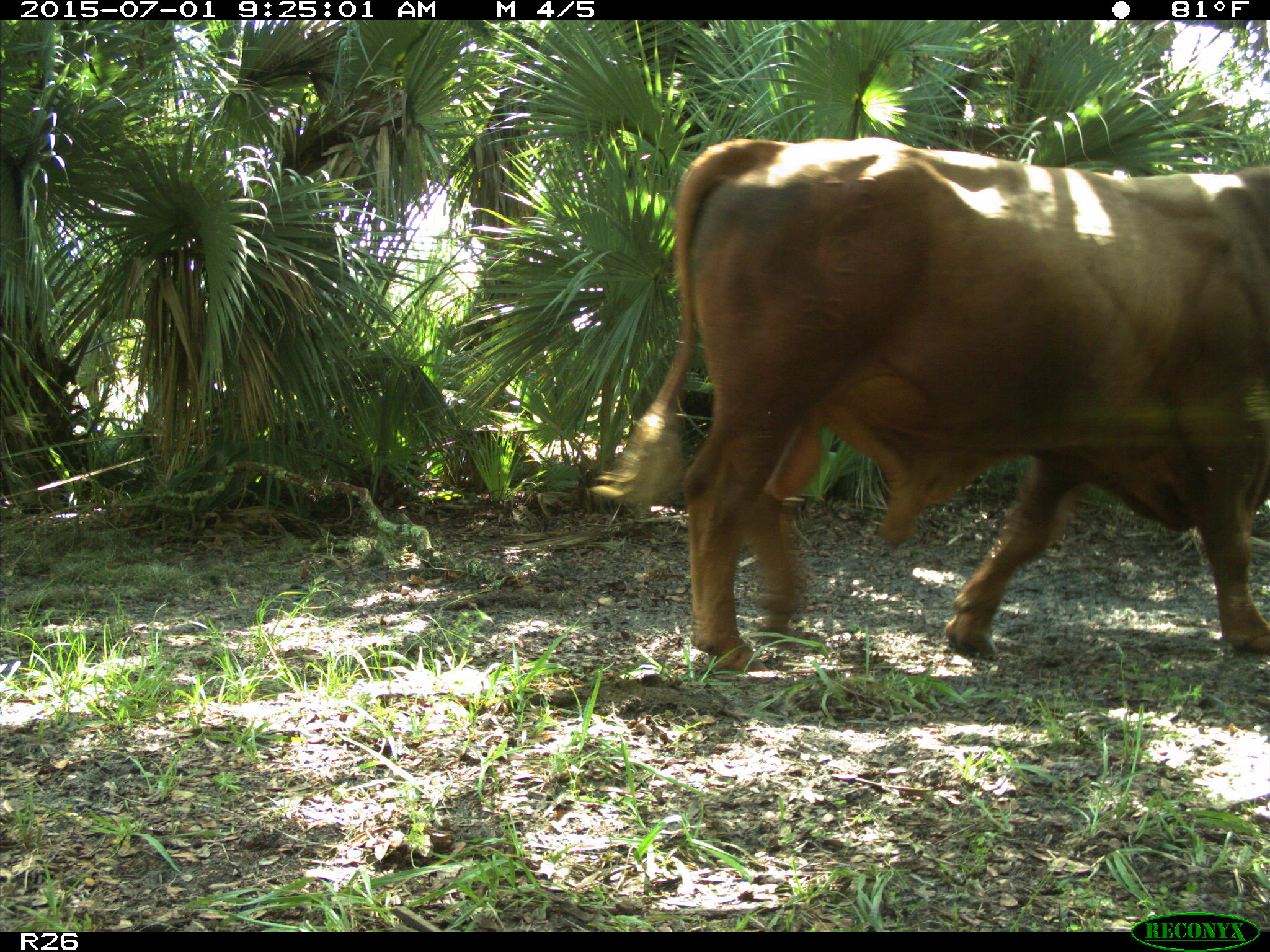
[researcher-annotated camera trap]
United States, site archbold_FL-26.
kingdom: Animalia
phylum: Chordata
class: Mammalia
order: Artiodactyla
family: Bovidae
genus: Bos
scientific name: Bos taurus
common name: domestic cow